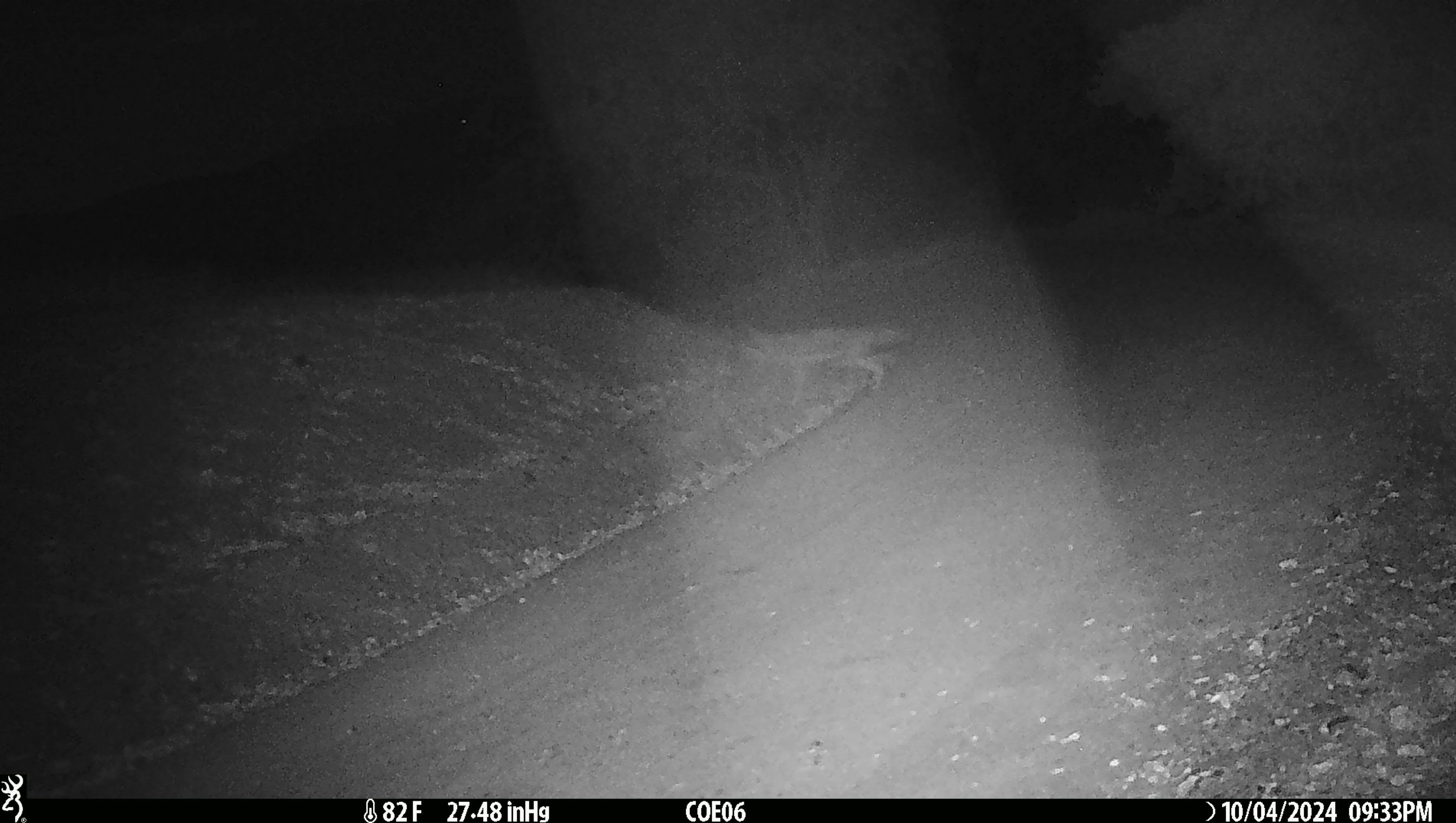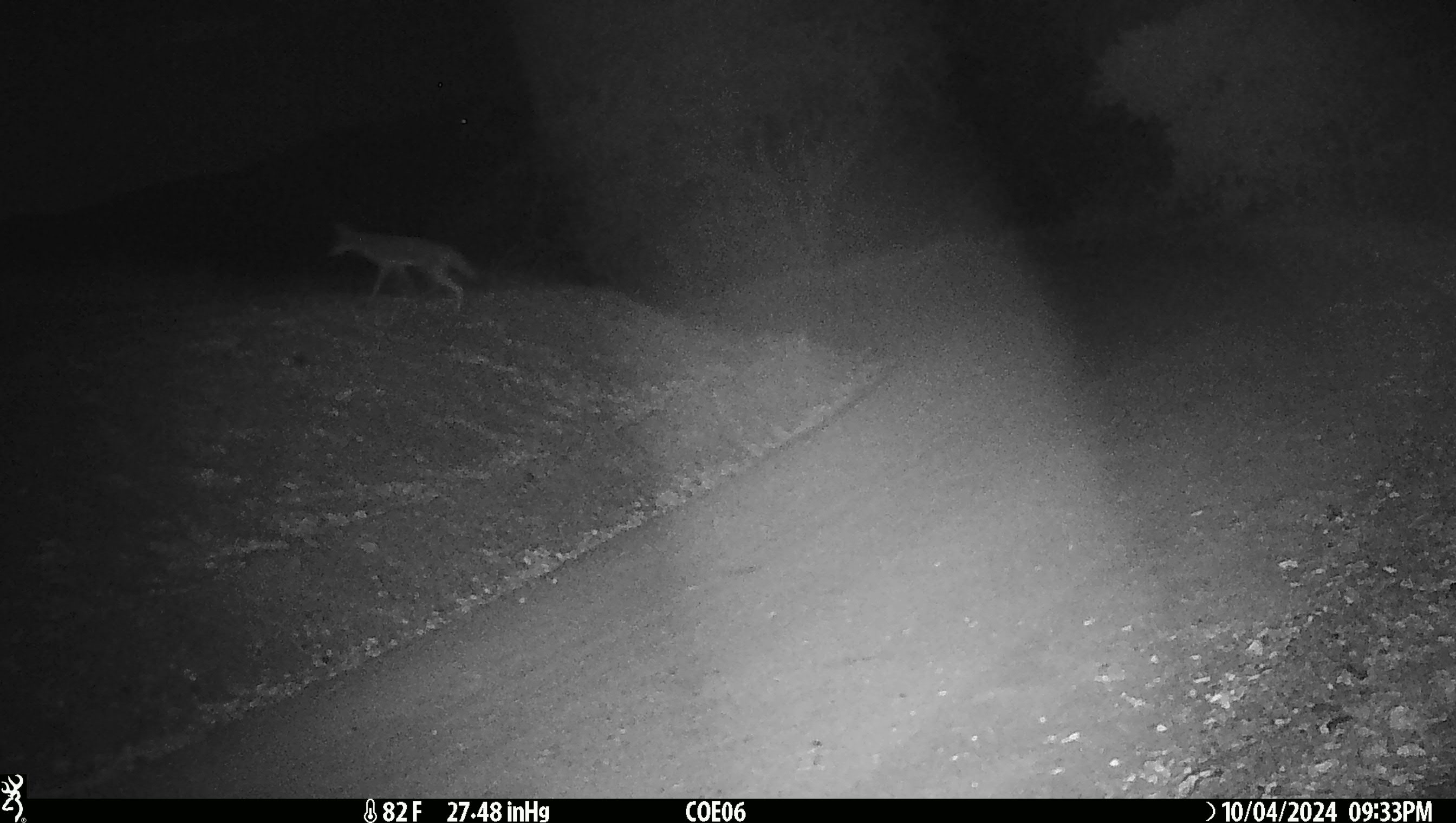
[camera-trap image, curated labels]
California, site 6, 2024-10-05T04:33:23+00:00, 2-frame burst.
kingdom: Animalia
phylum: Chordata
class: Mammalia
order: Carnivora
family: Canidae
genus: Canis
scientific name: Canis latrans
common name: coyote